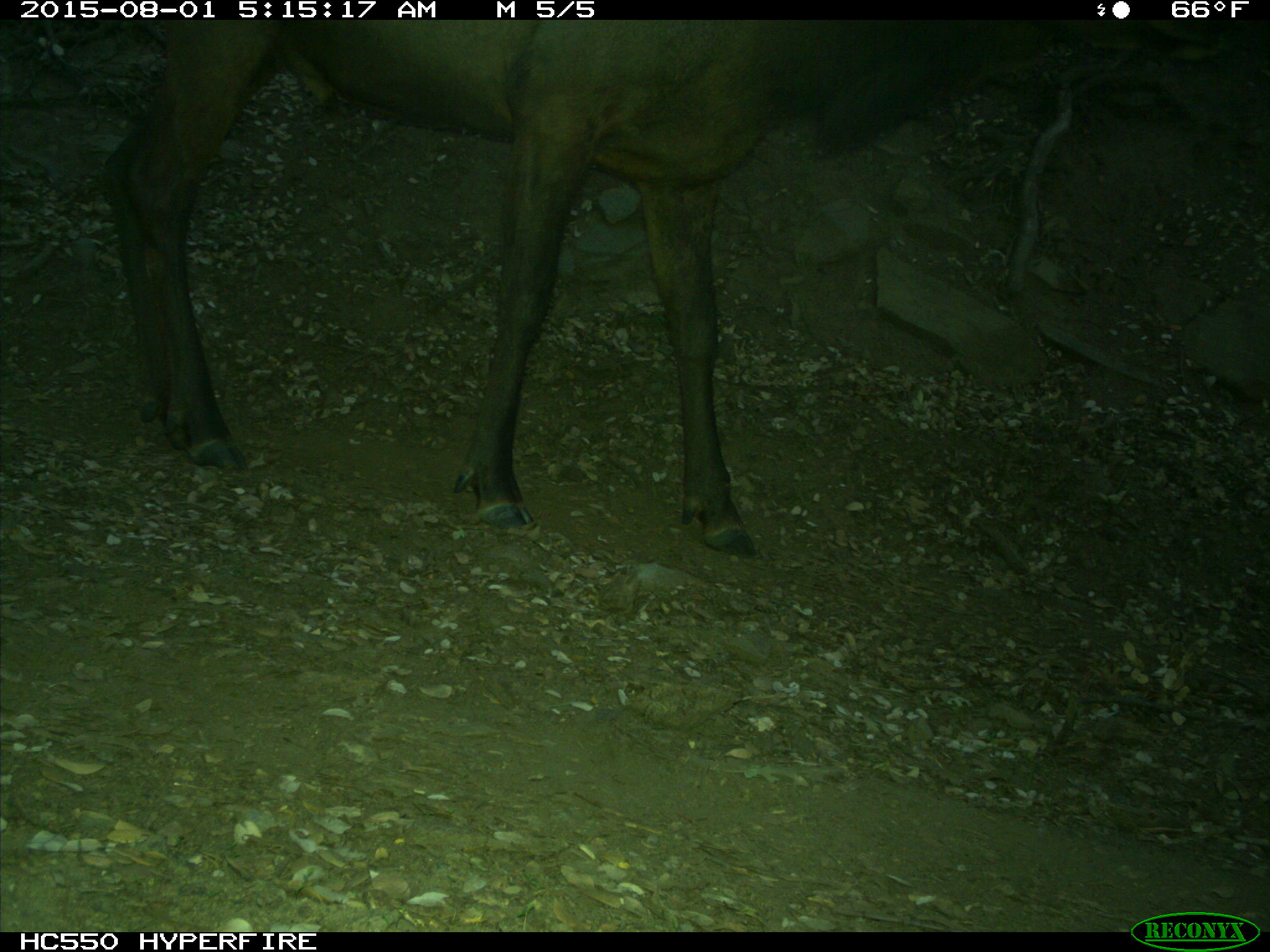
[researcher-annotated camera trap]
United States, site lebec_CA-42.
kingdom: Animalia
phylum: Chordata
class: Mammalia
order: Artiodactyla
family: Cervidae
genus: Cervus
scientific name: Cervus canadensis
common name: elk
Cervus canadensis (elk).